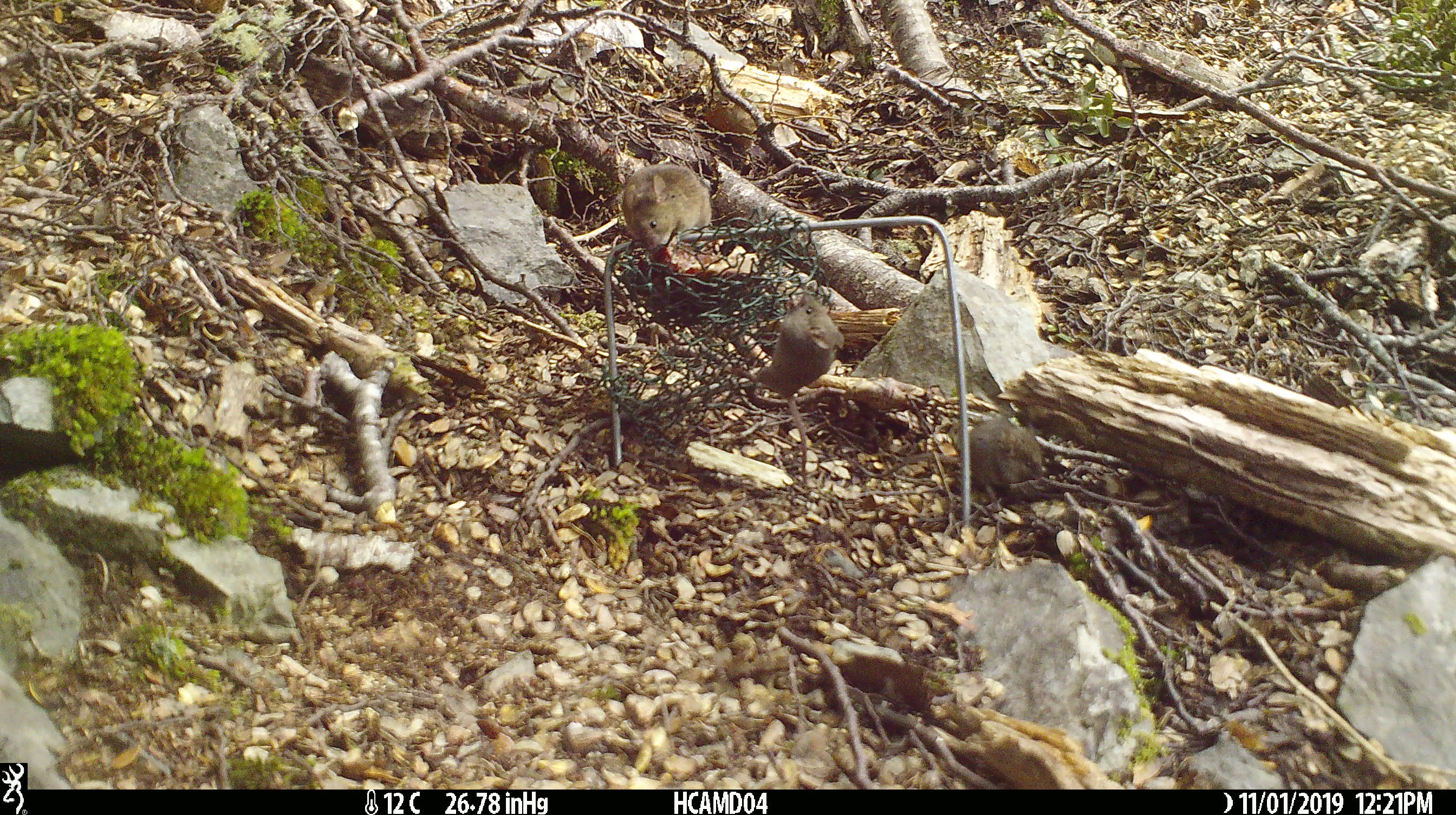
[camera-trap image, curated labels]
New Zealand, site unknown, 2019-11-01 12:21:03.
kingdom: Animalia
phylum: Chordata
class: Mammalia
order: Rodentia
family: Muridae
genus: Mus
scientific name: Mus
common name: mouse